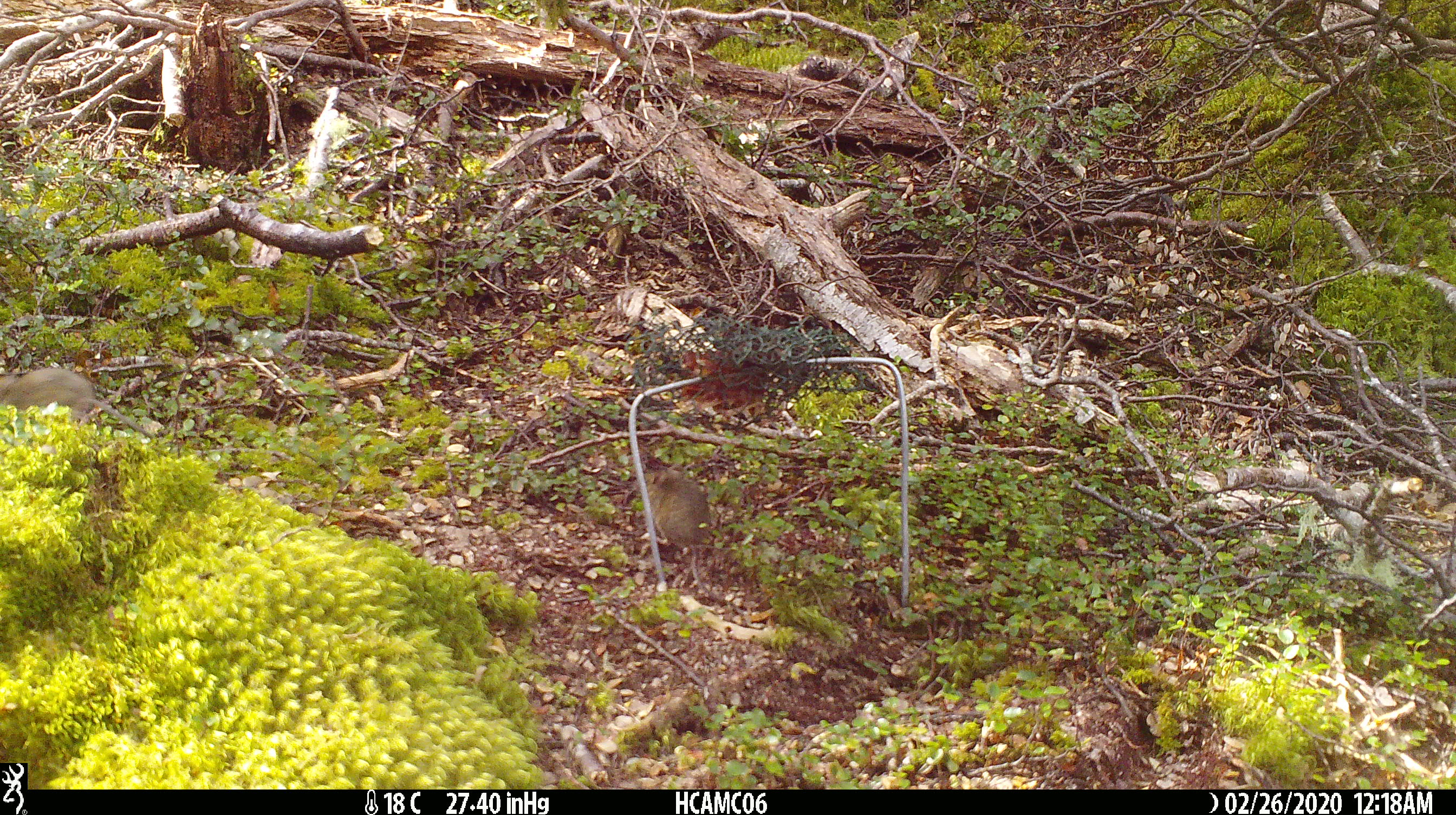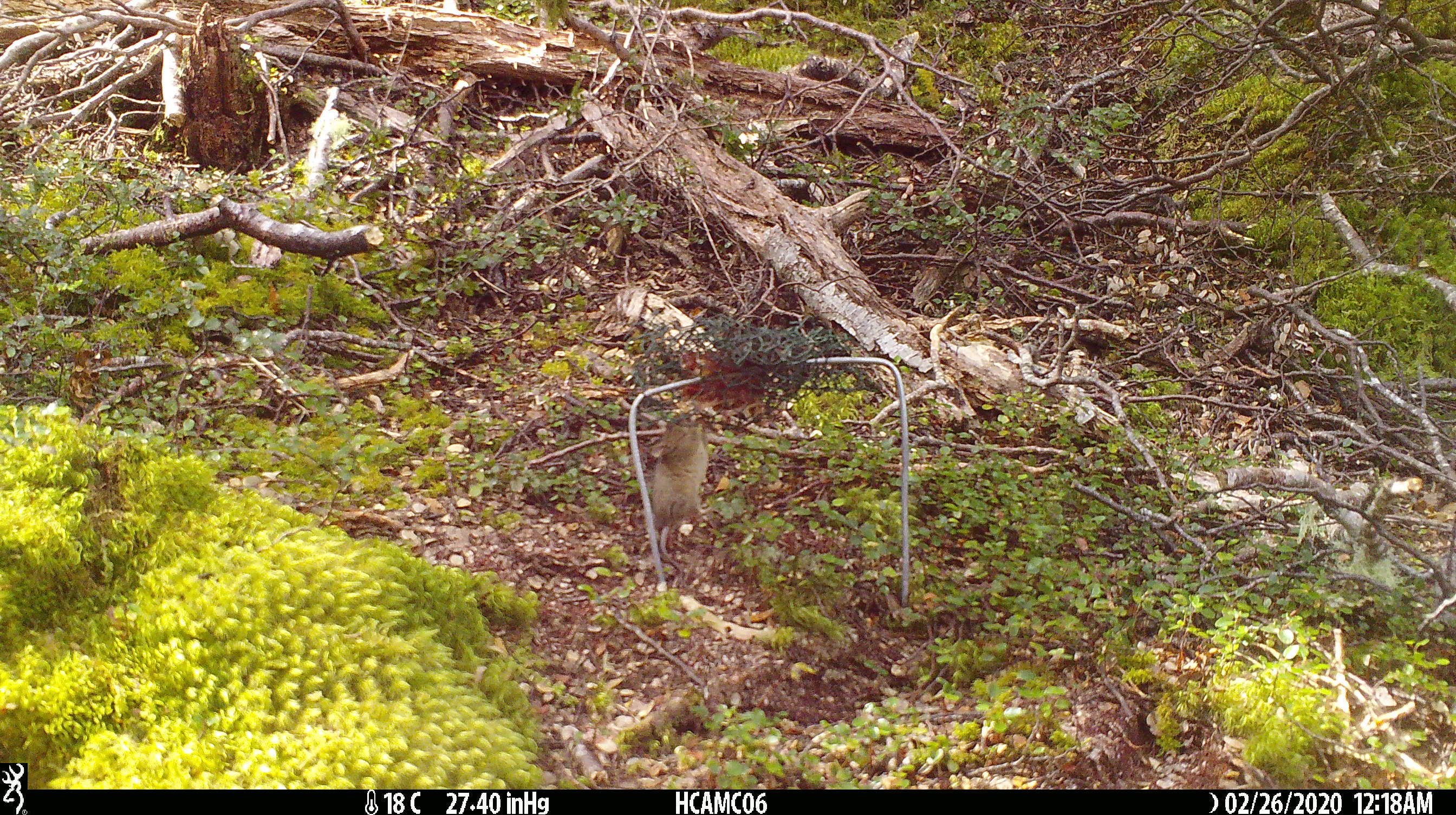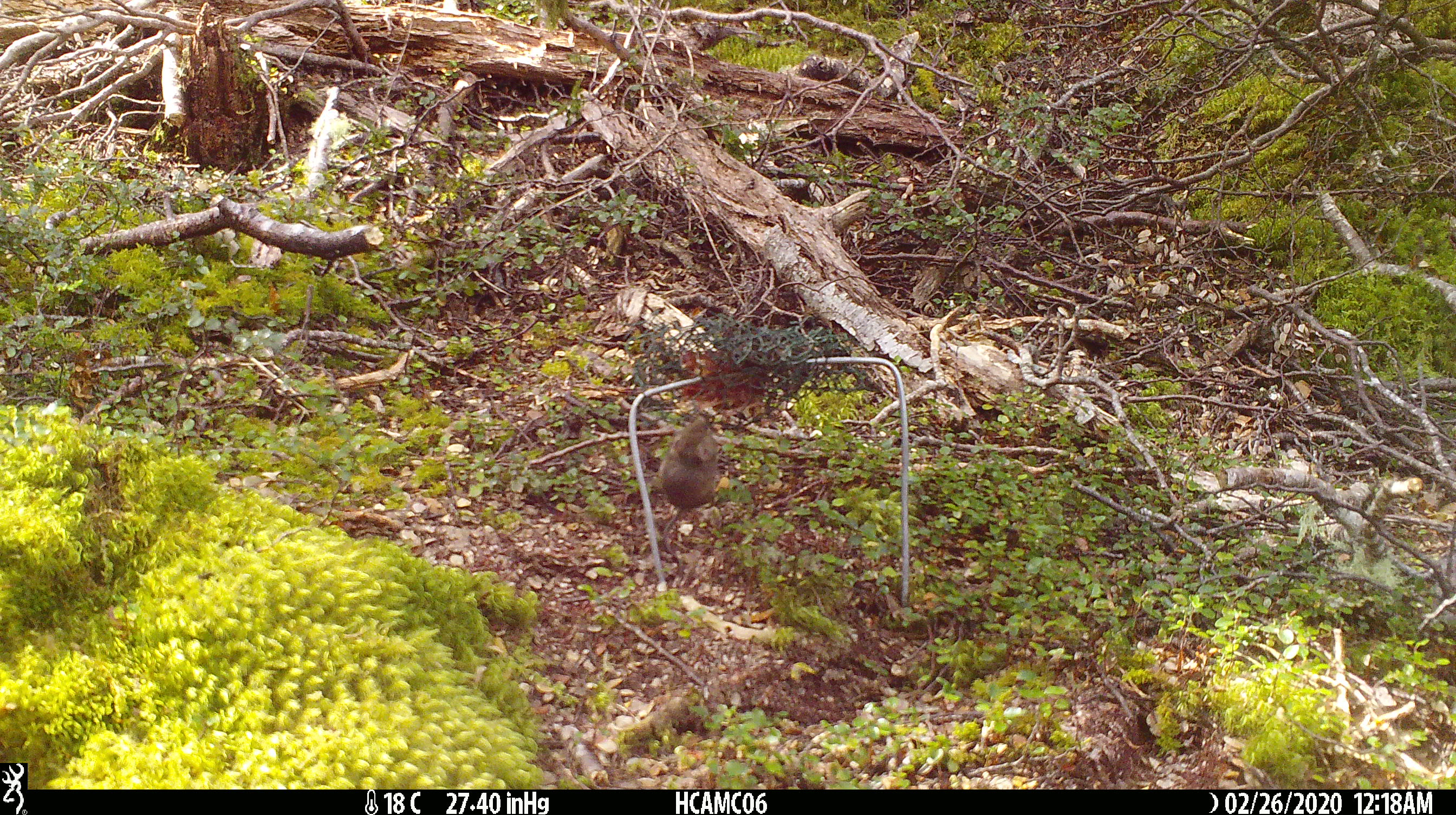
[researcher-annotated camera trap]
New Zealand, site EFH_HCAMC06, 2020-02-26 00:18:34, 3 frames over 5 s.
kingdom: Animalia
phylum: Chordata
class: Mammalia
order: Rodentia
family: Muridae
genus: Mus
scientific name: Mus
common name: mouse